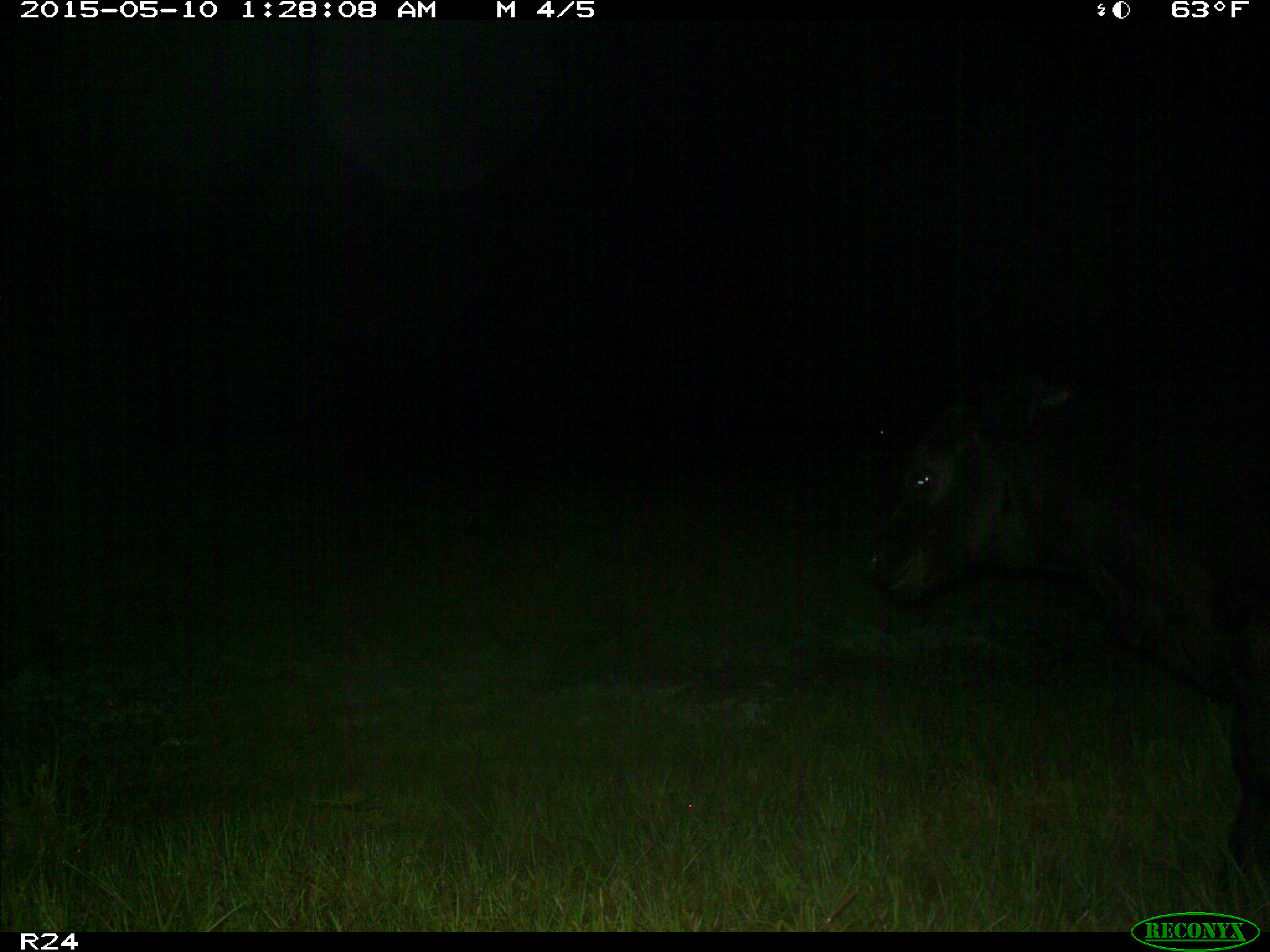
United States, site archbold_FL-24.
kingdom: Animalia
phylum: Chordata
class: Mammalia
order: Artiodactyla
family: Bovidae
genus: Bos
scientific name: Bos taurus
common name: domestic cow